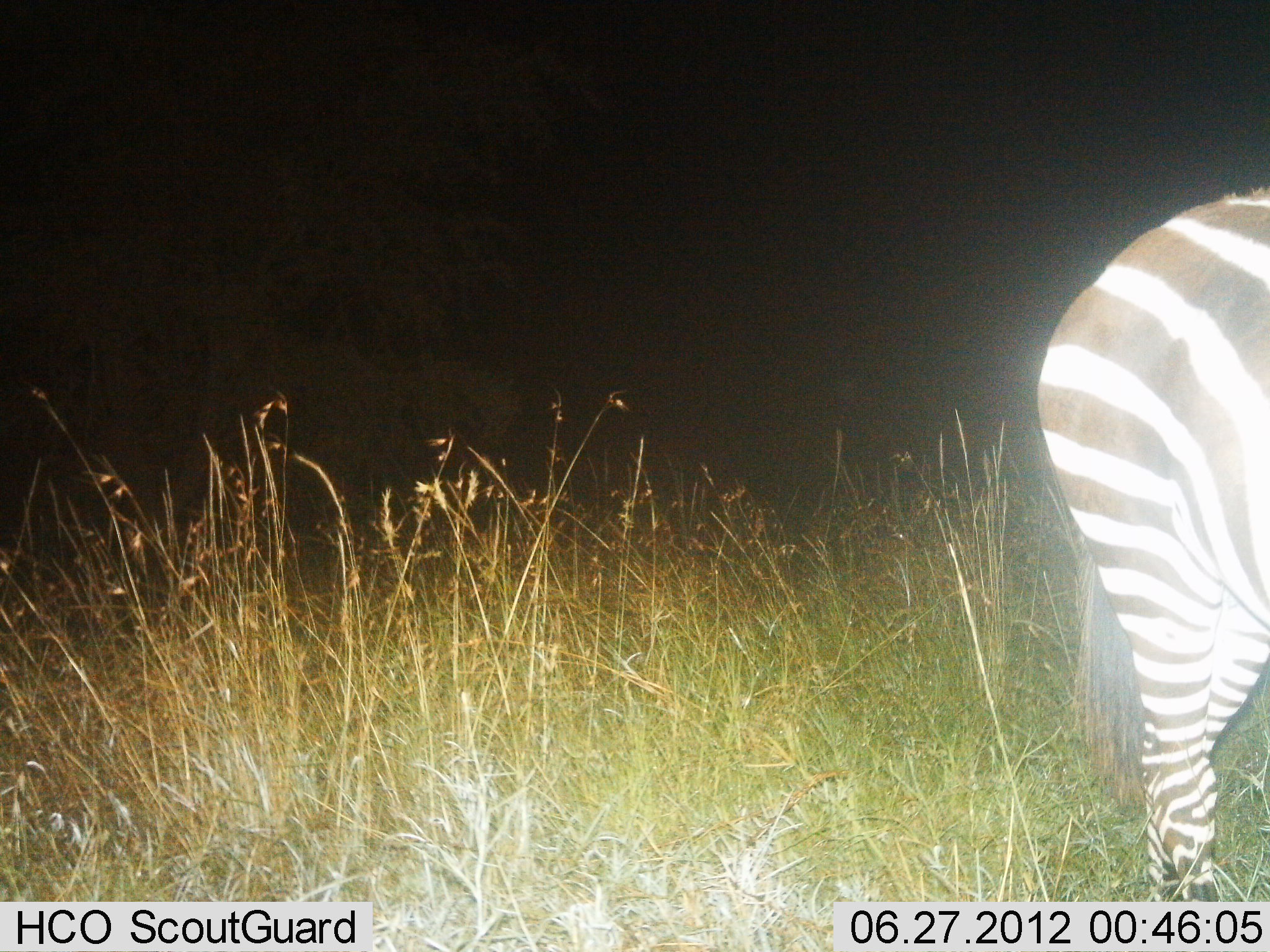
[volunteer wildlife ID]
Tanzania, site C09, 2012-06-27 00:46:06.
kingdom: Animalia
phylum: Chordata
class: Mammalia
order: Perissodactyla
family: Equidae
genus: Equus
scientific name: Equus quagga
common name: plains zebra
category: zebra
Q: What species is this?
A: Zebra (plains zebra) (Equus quagga).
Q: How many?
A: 1.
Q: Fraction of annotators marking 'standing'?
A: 100%.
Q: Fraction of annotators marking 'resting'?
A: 0%.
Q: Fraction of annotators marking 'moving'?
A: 0%.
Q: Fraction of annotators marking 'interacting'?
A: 0%.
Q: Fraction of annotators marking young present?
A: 0%.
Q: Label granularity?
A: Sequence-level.